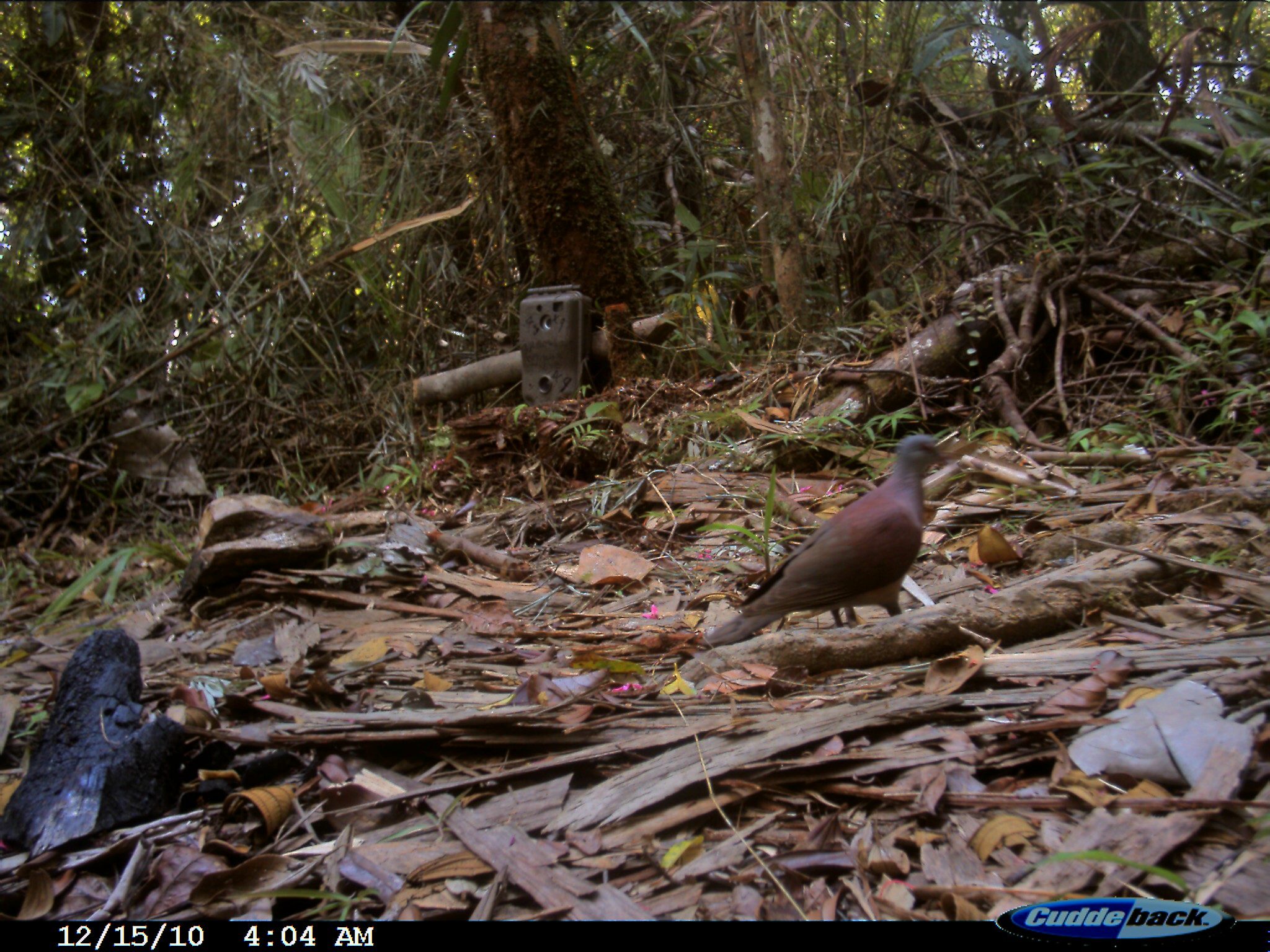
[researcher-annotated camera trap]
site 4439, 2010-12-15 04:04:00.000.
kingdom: Animalia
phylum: Chordata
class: Aves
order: Columbiformes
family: Columbidae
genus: Streptopelia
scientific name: Streptopelia picturata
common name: malagasy turtle dove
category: nesoenas picturata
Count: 1.